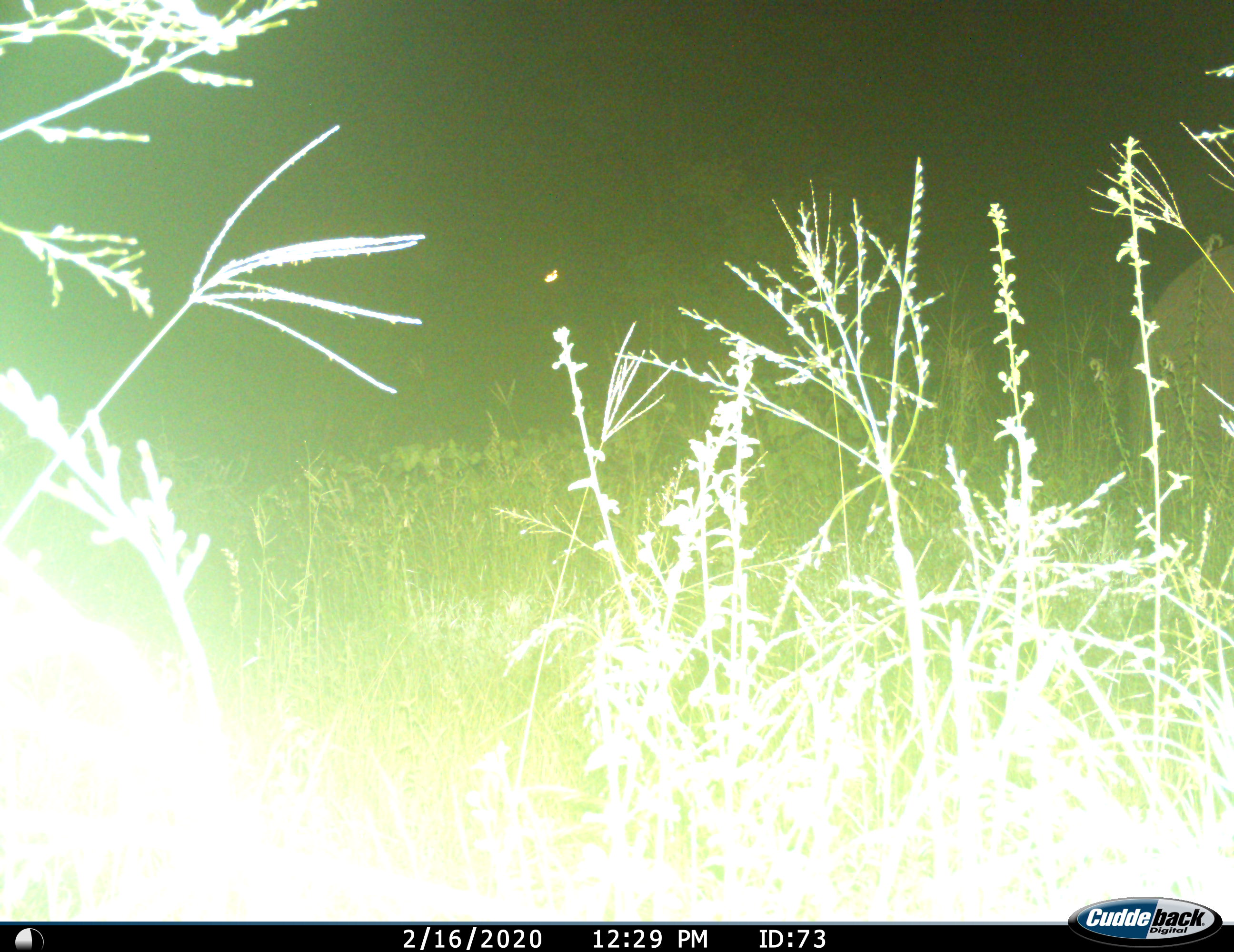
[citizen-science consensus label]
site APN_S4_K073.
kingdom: Animalia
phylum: Chordata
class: Mammalia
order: Proboscidea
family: Elephantidae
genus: Loxodonta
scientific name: Loxodonta africana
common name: african bush elephant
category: elephant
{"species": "elephant (african bush elephant) (Loxodonta africana)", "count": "1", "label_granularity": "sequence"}